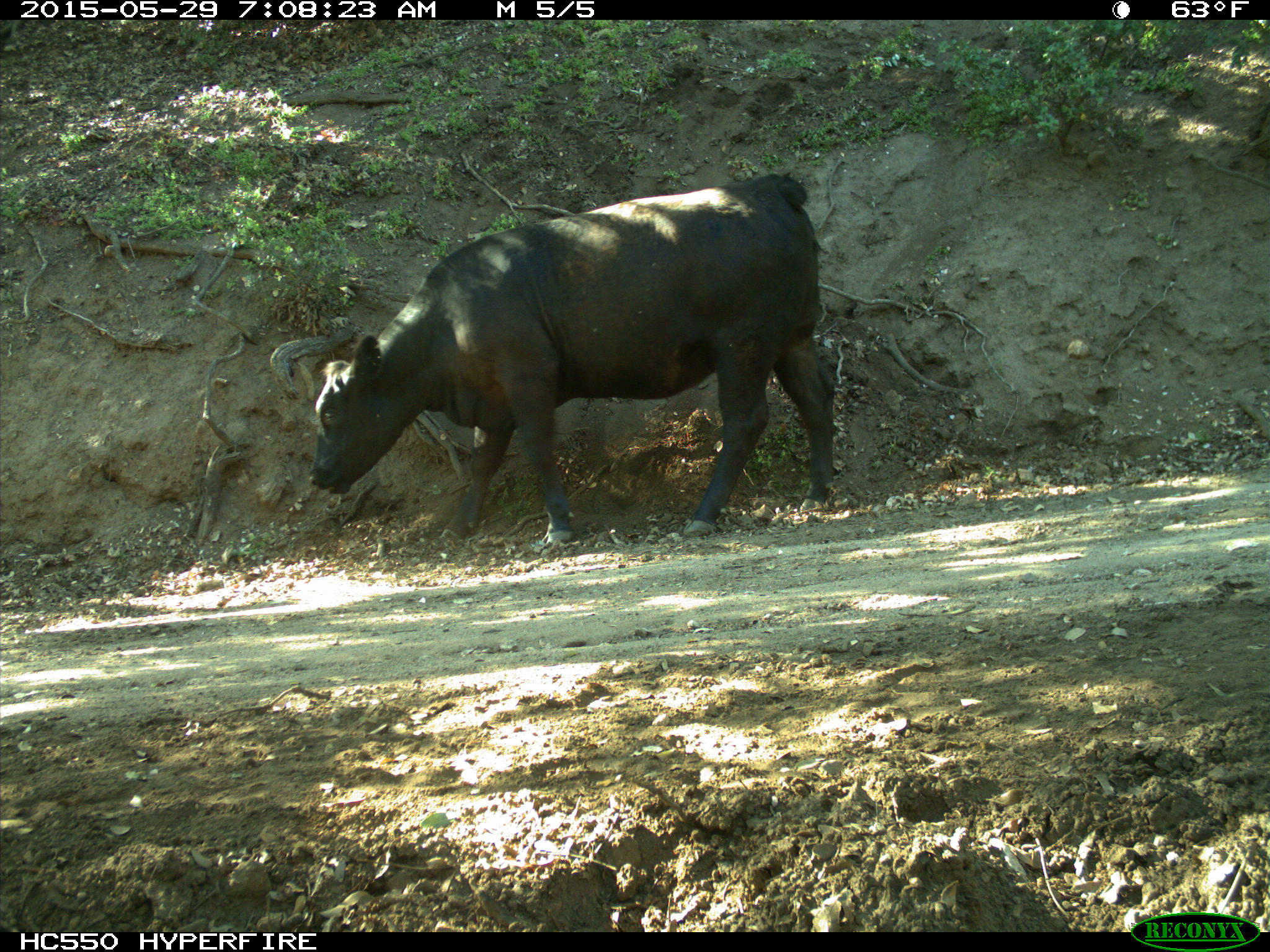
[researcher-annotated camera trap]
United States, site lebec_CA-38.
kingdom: Animalia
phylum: Chordata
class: Mammalia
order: Artiodactyla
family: Bovidae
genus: Bos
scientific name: Bos taurus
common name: domestic cow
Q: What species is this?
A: Bos taurus (domestic cow).